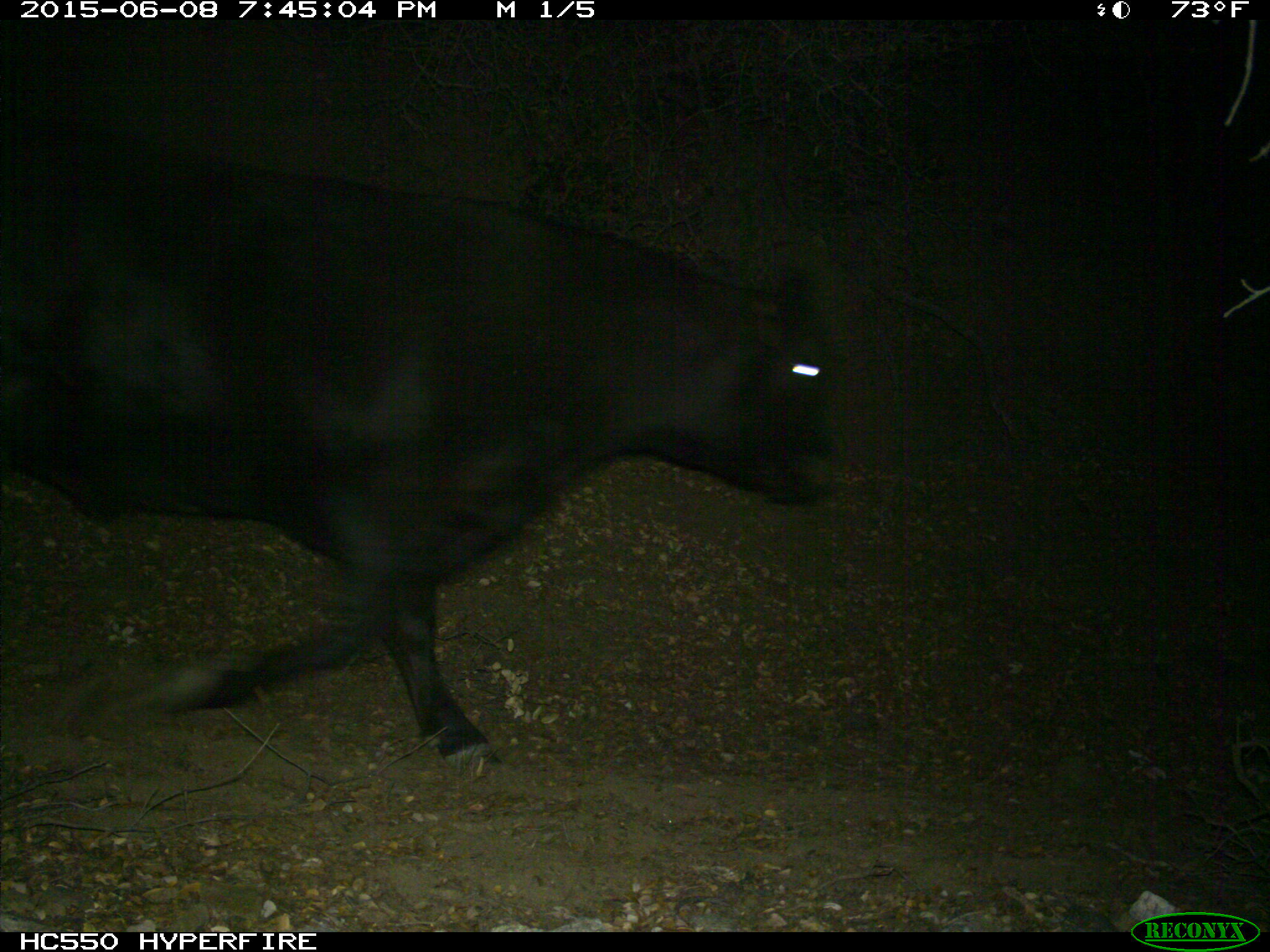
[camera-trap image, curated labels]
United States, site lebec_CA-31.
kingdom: Animalia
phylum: Chordata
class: Mammalia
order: Artiodactyla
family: Bovidae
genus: Bos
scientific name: Bos taurus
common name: domestic cow